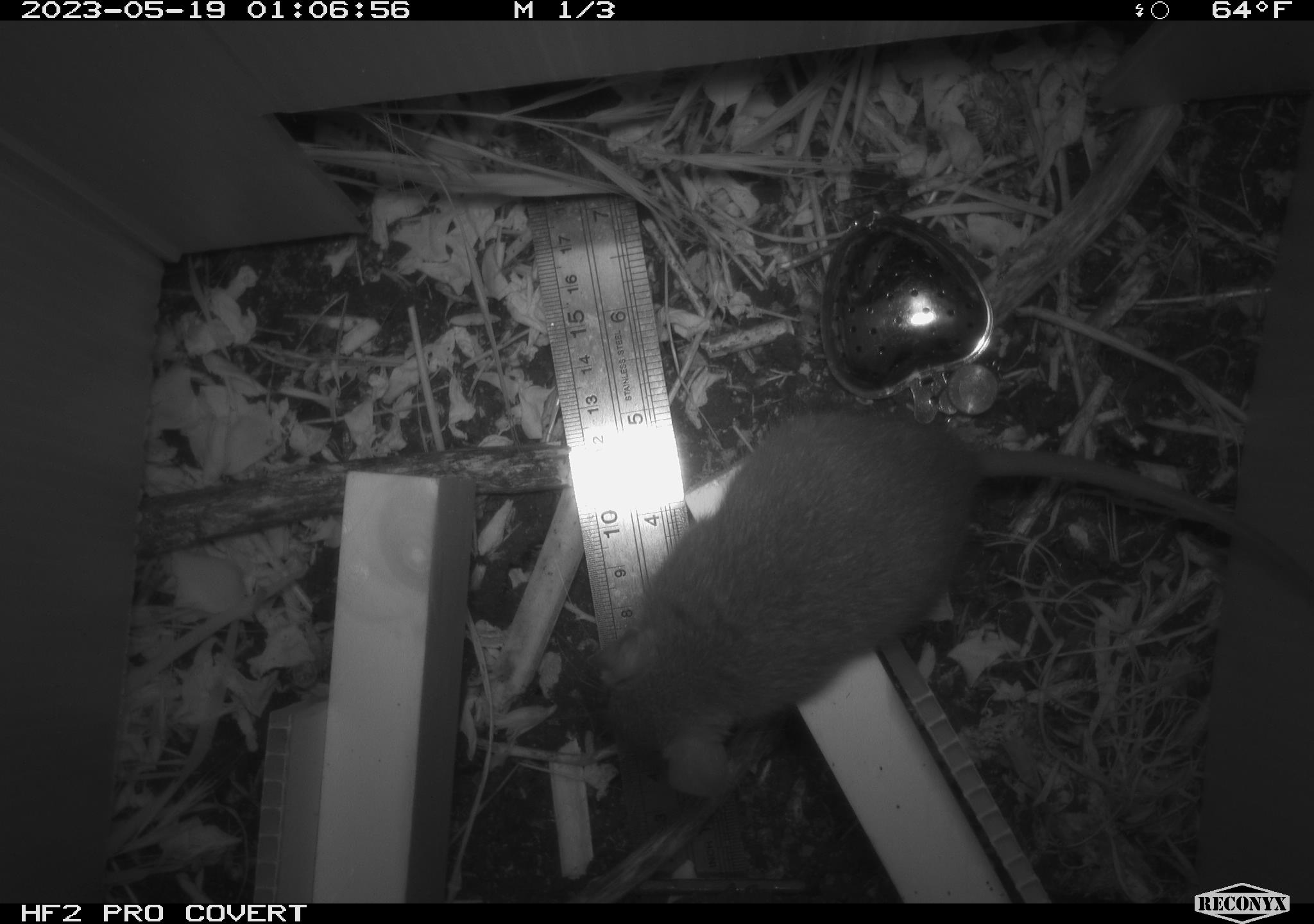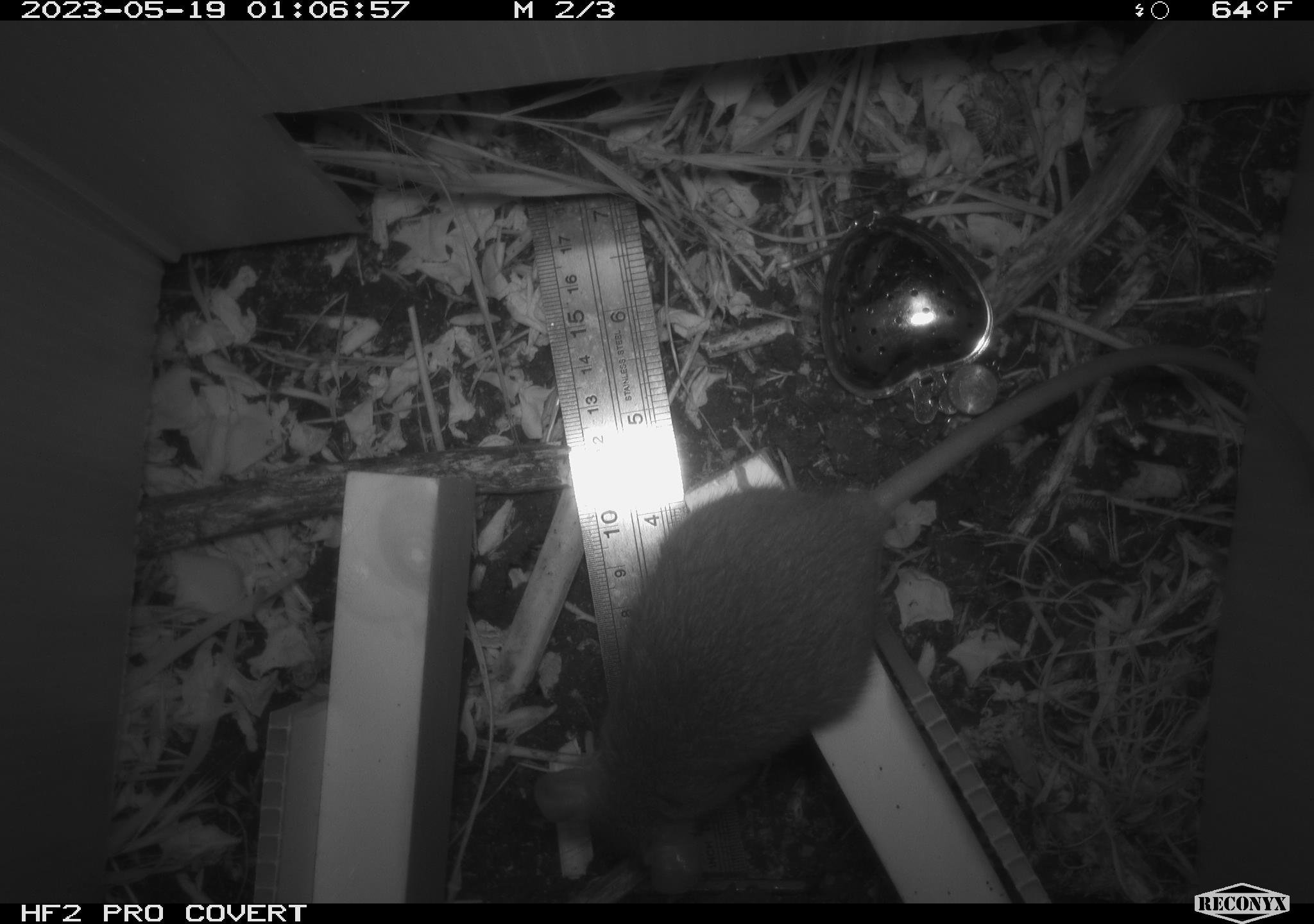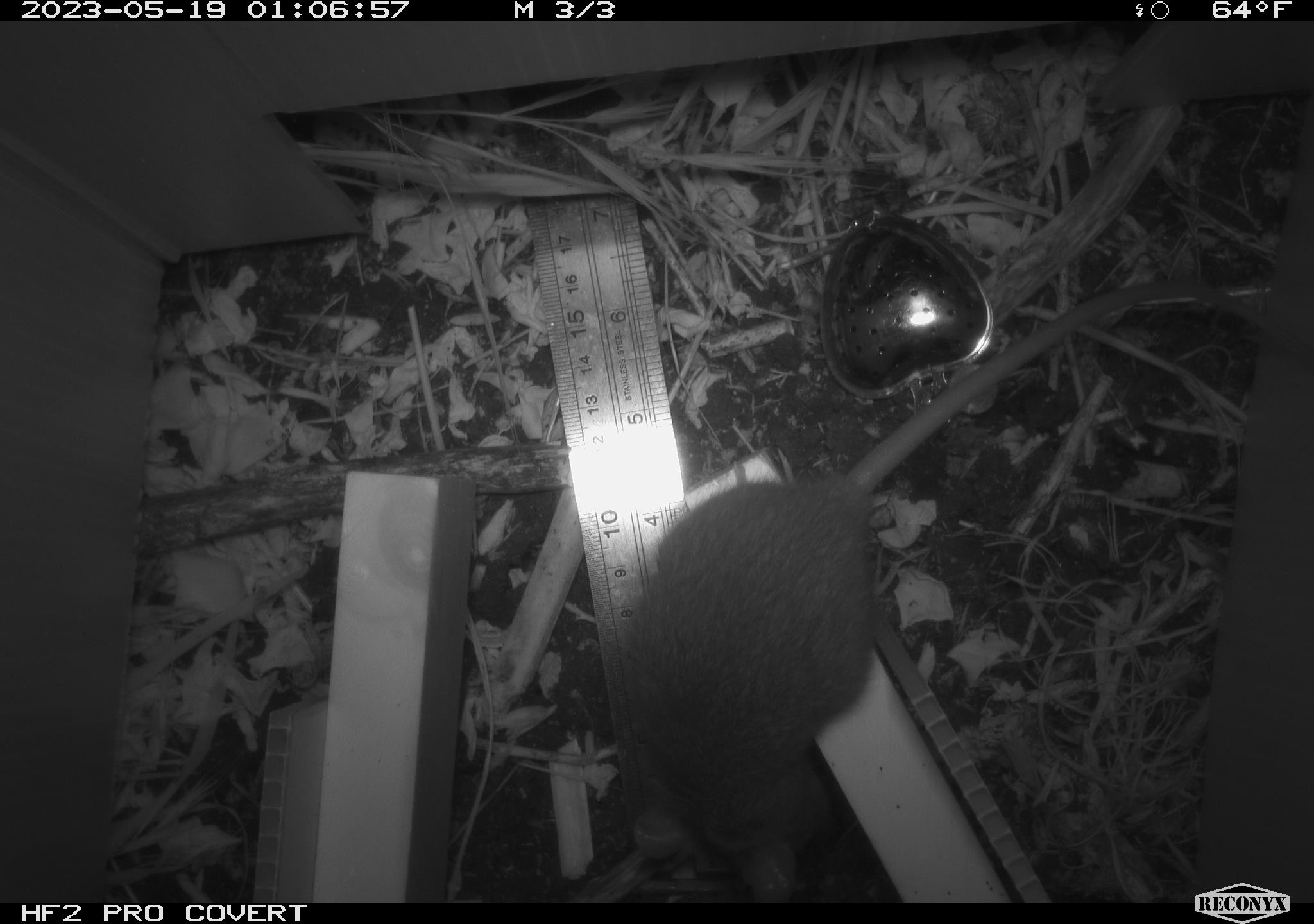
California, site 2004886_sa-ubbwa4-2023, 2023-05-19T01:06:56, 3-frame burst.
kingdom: Animalia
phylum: Chordata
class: Mammalia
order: Rodentia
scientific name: Rodentia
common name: mouse species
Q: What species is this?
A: Mouse species (Rodentia).